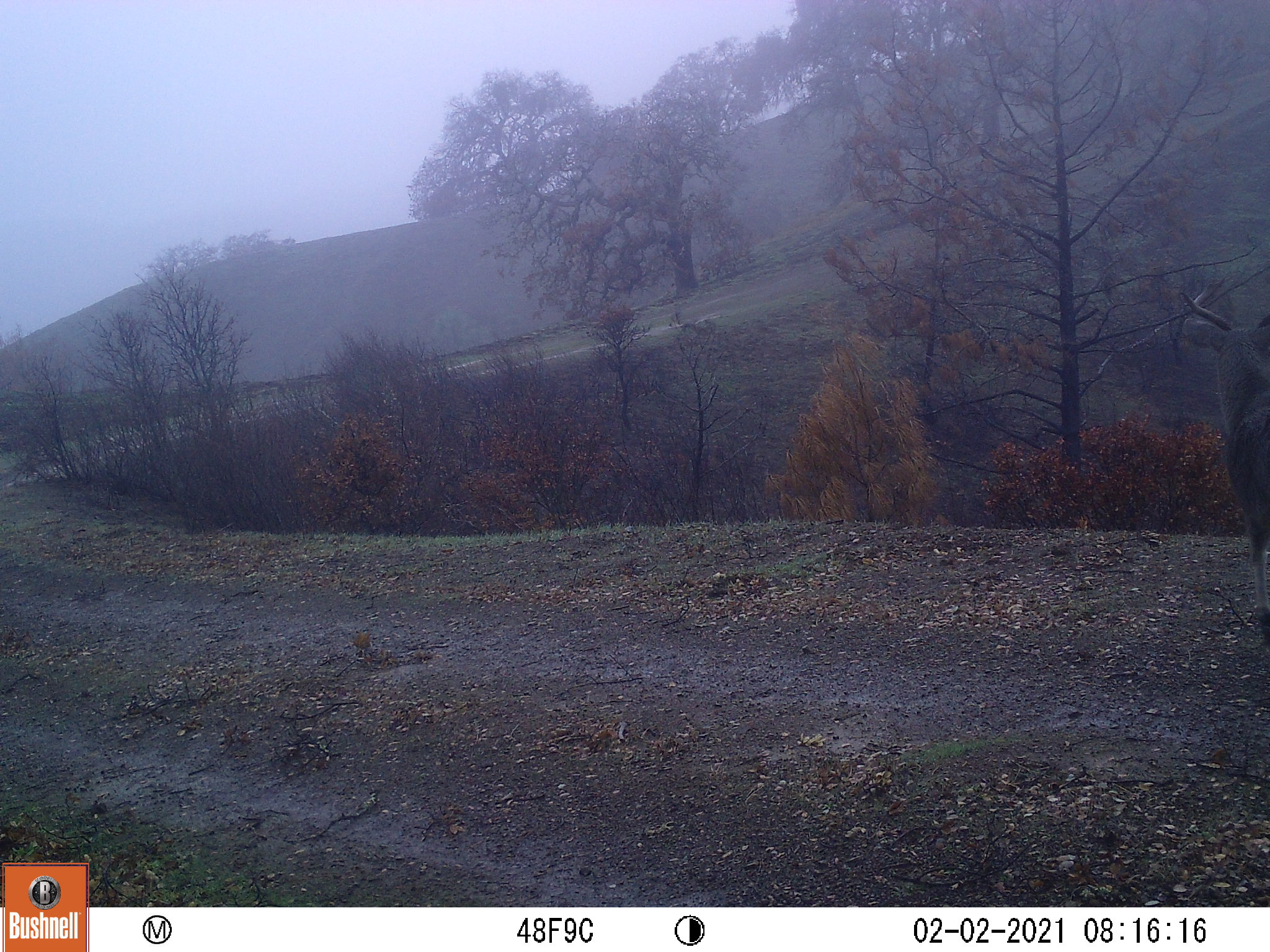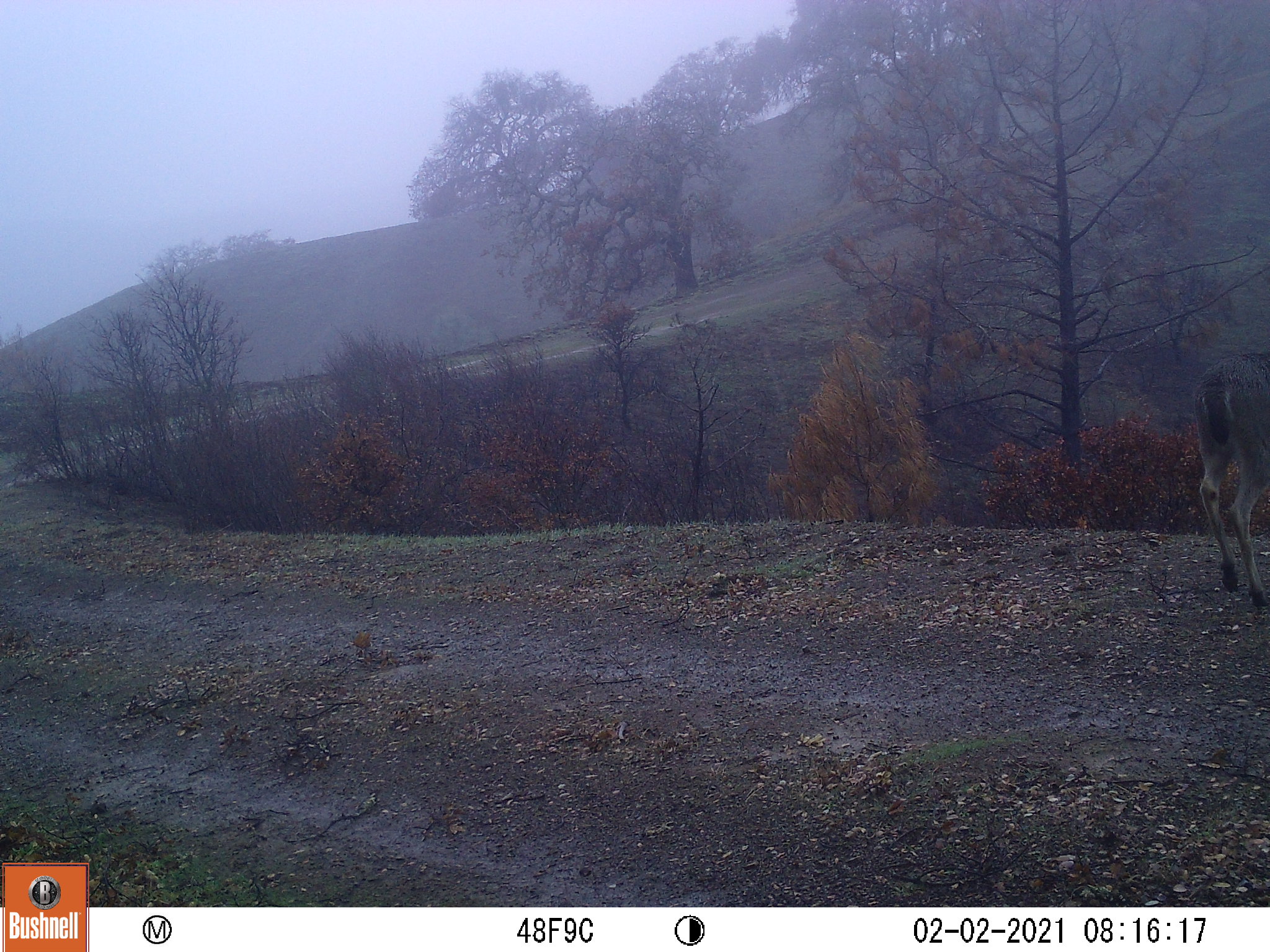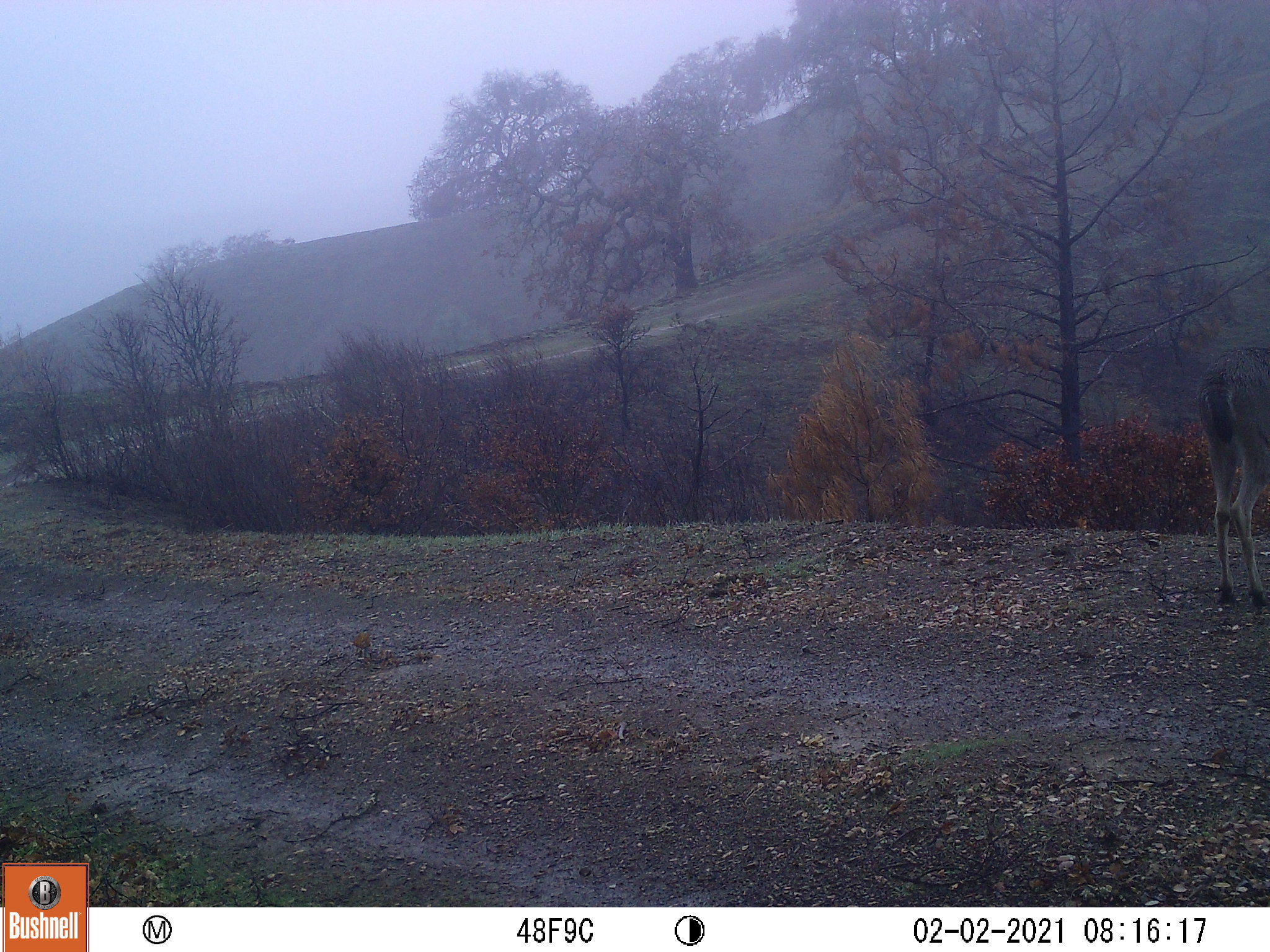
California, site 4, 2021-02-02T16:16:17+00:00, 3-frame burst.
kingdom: Animalia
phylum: Chordata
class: Mammalia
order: Artiodactyla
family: Cervidae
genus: Odocoileus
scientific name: Odocoileus hemionus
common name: mule deer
Mule deer (Odocoileus hemionus).